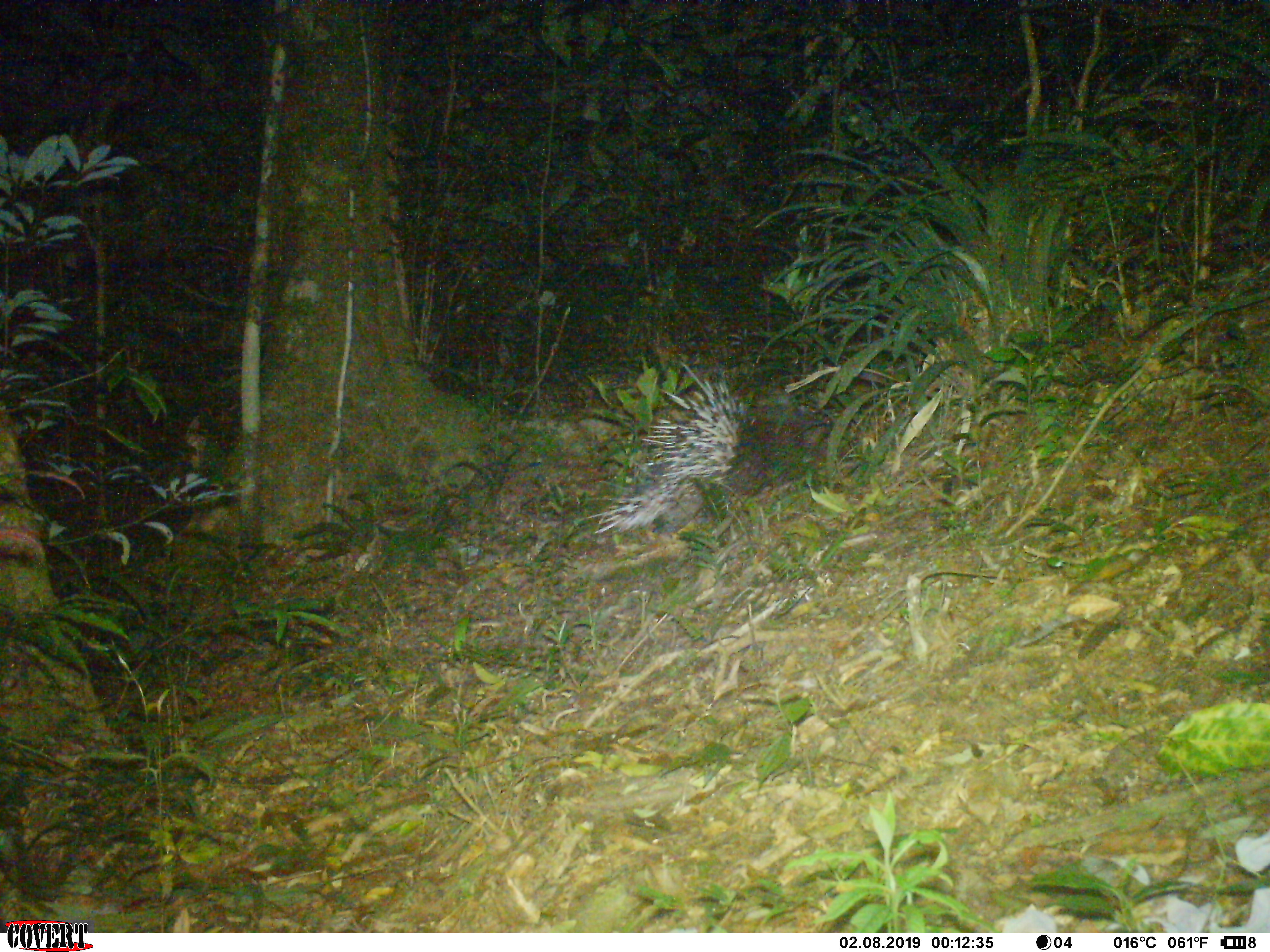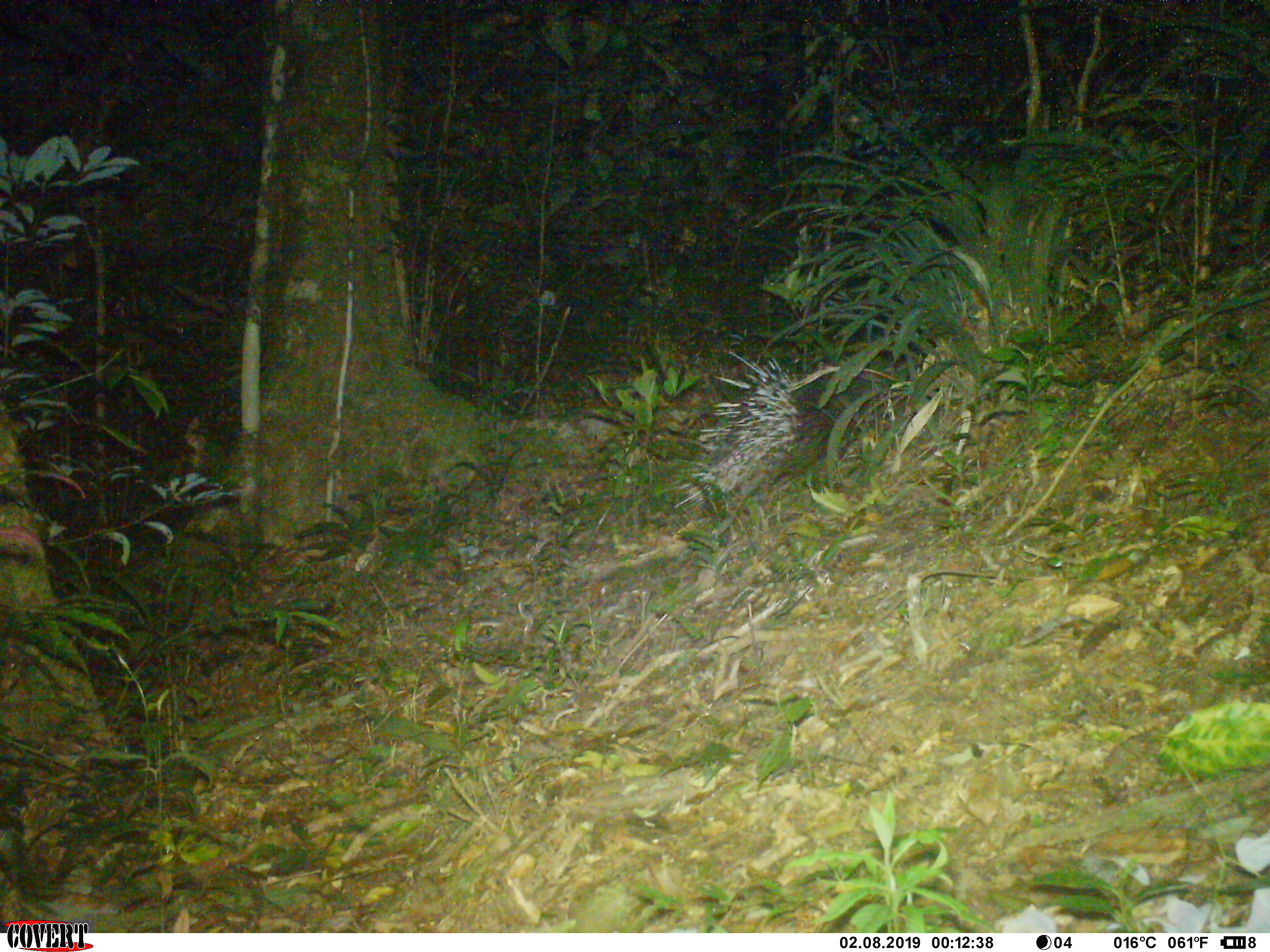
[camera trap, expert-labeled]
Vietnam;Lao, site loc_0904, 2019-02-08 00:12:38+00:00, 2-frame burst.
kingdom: Animalia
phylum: Chordata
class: Mammalia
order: Rodentia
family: Hystricidae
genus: Hystrix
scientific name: Hystrix brachyura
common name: malayan porcupine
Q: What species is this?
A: Malayan porcupine (Hystrix brachyura).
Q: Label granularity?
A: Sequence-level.